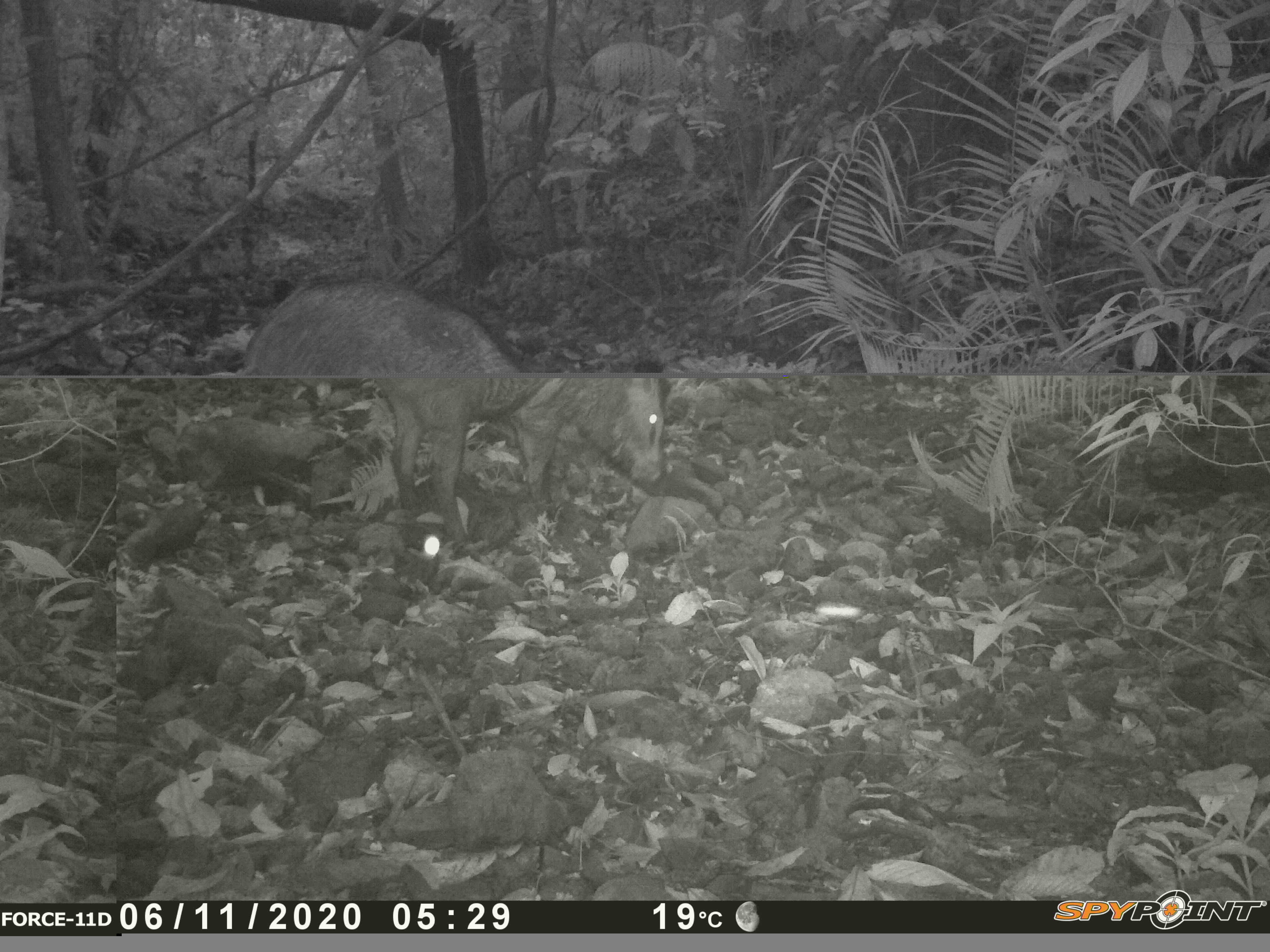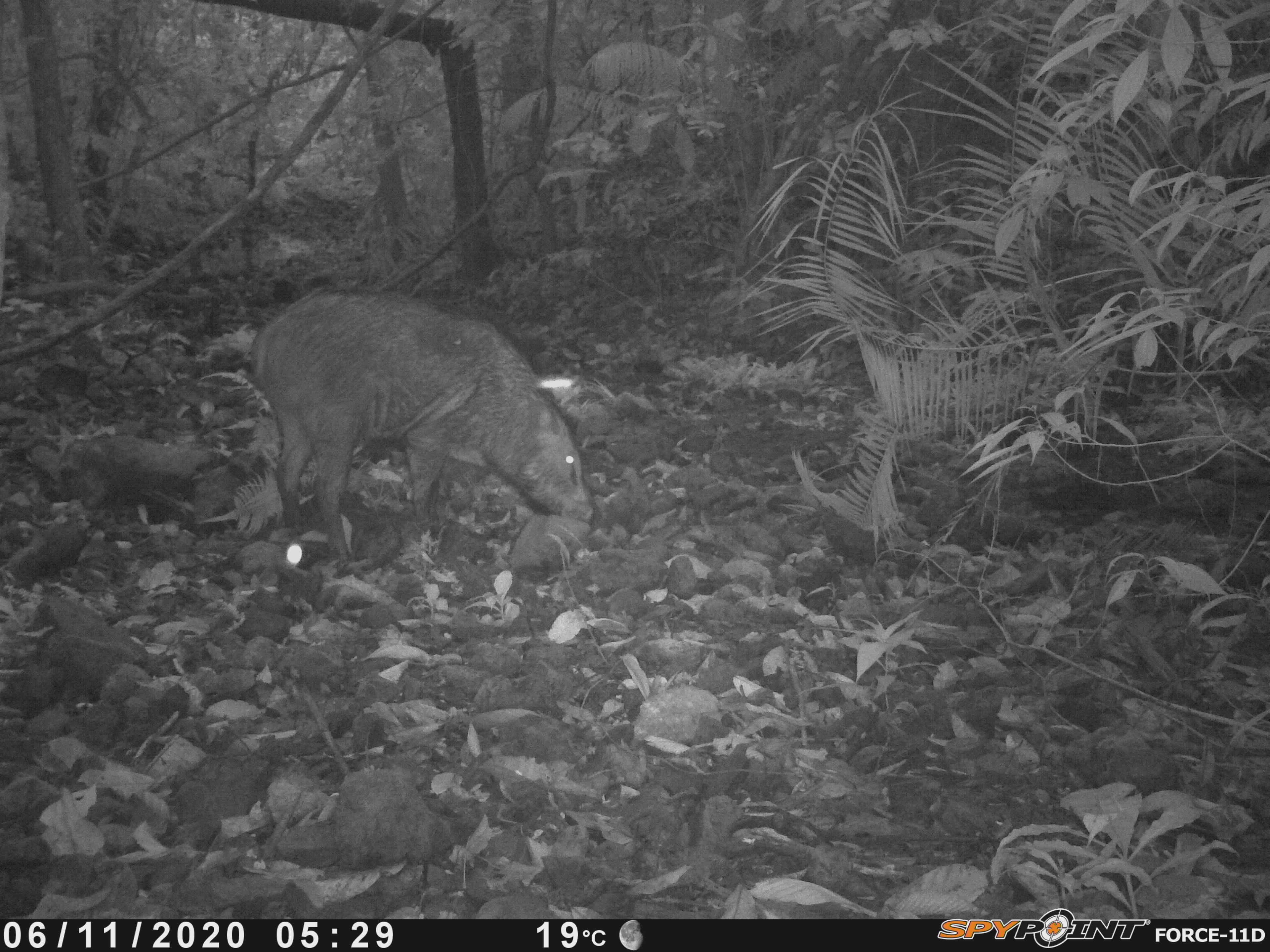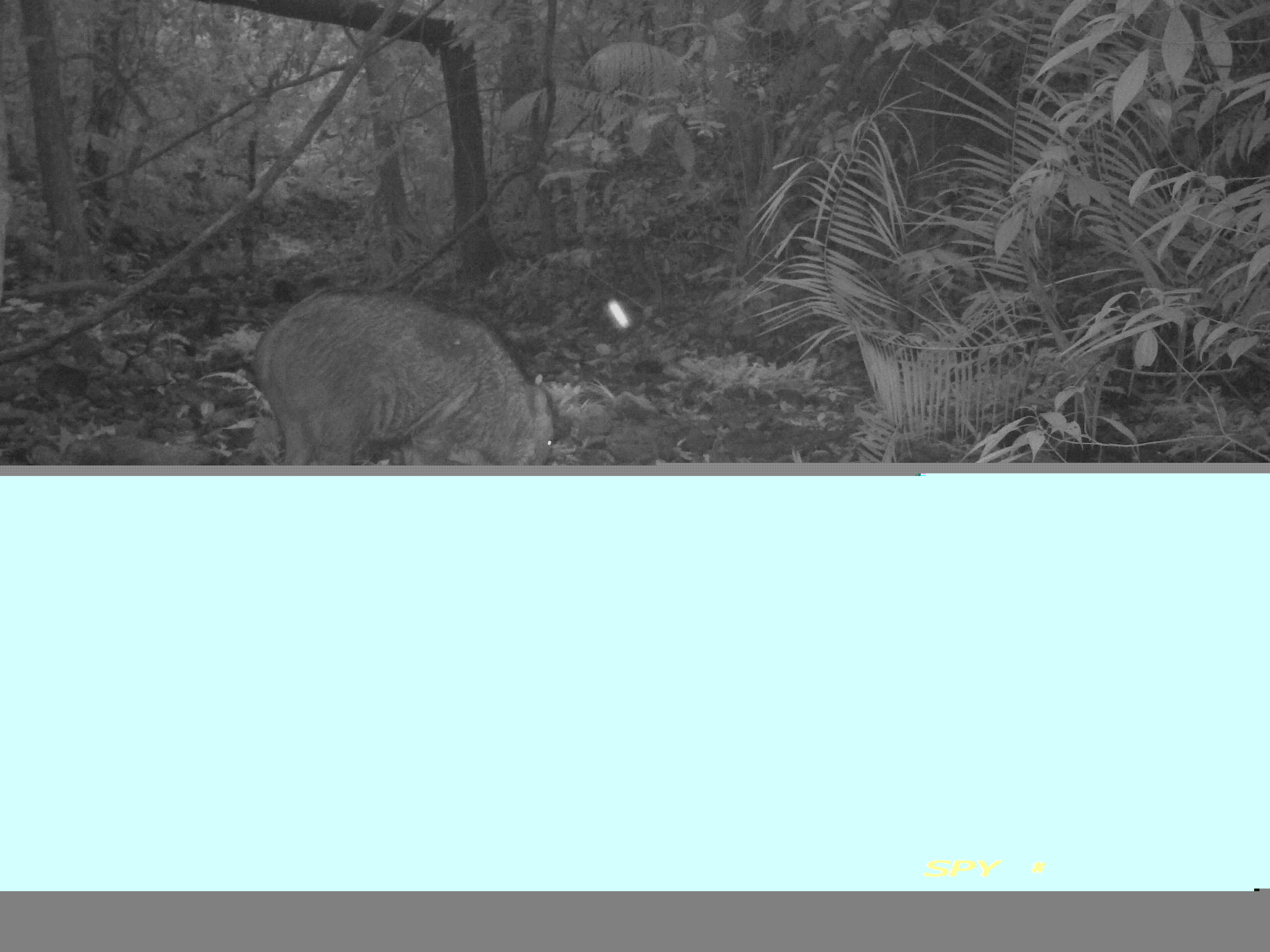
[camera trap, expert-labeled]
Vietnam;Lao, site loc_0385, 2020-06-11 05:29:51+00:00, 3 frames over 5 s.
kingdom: Animalia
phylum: Chordata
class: Mammalia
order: Artiodactyla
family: Suidae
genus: Sus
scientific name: Sus scrofa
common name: eurasian wild pig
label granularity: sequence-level